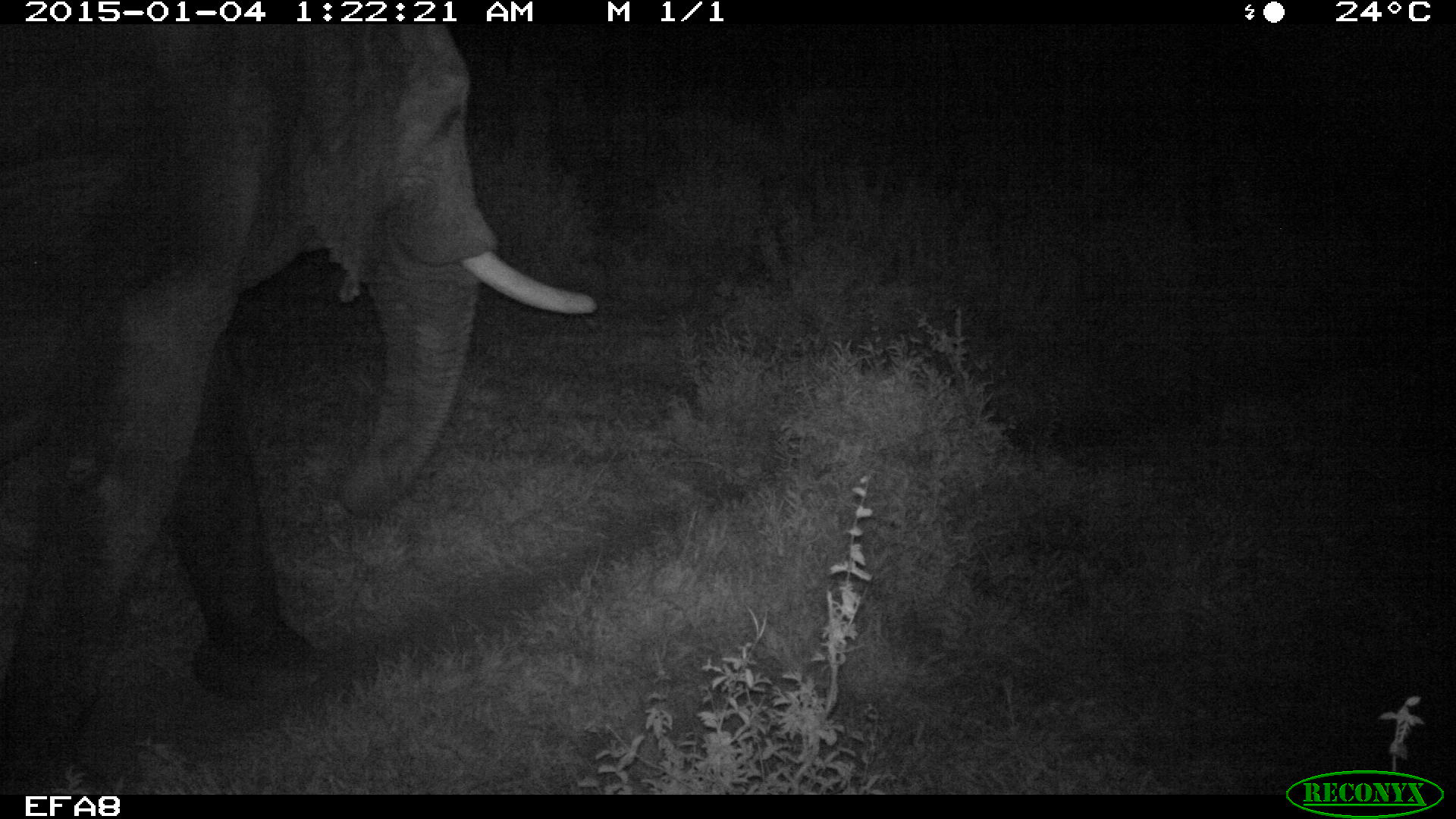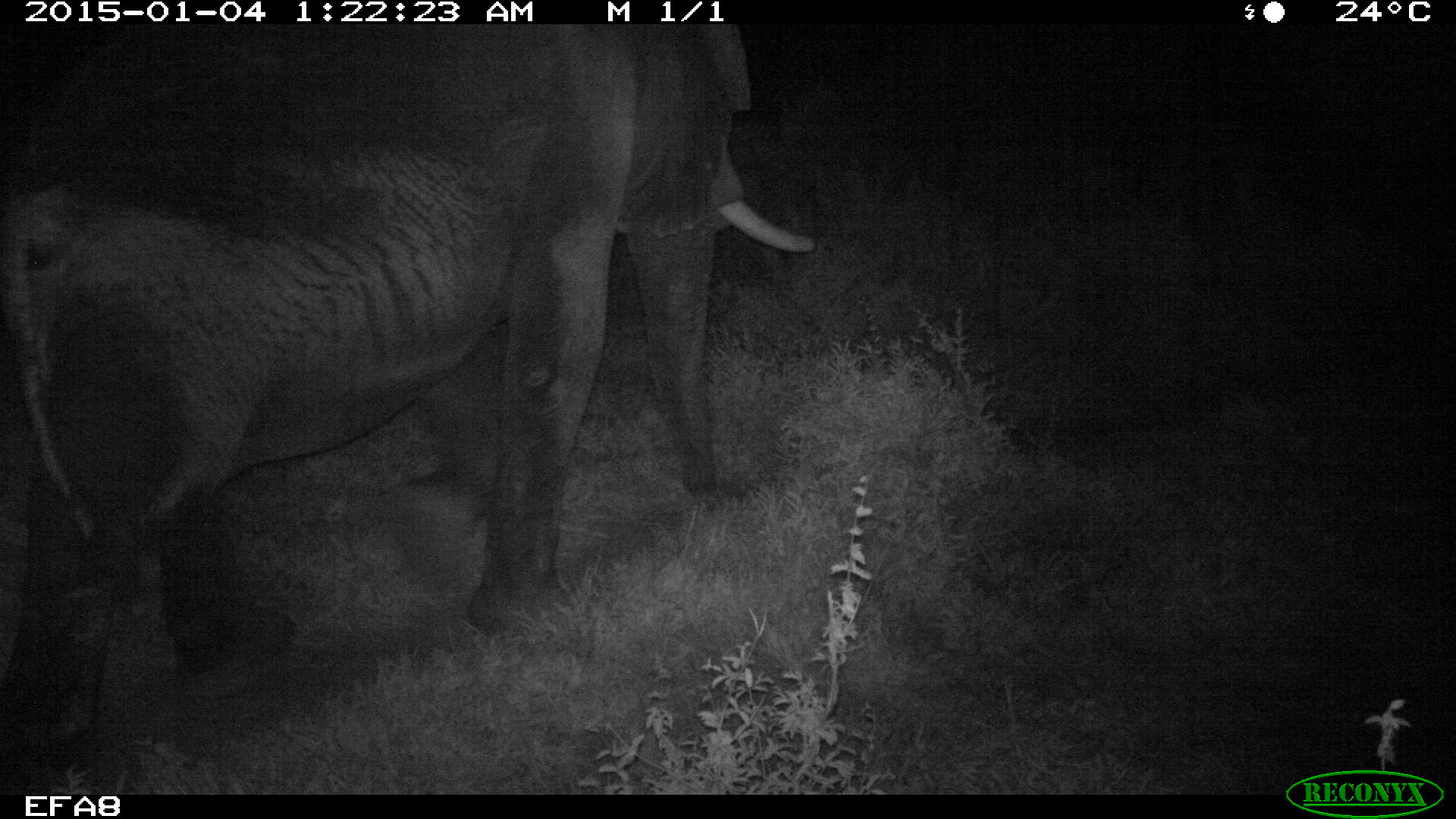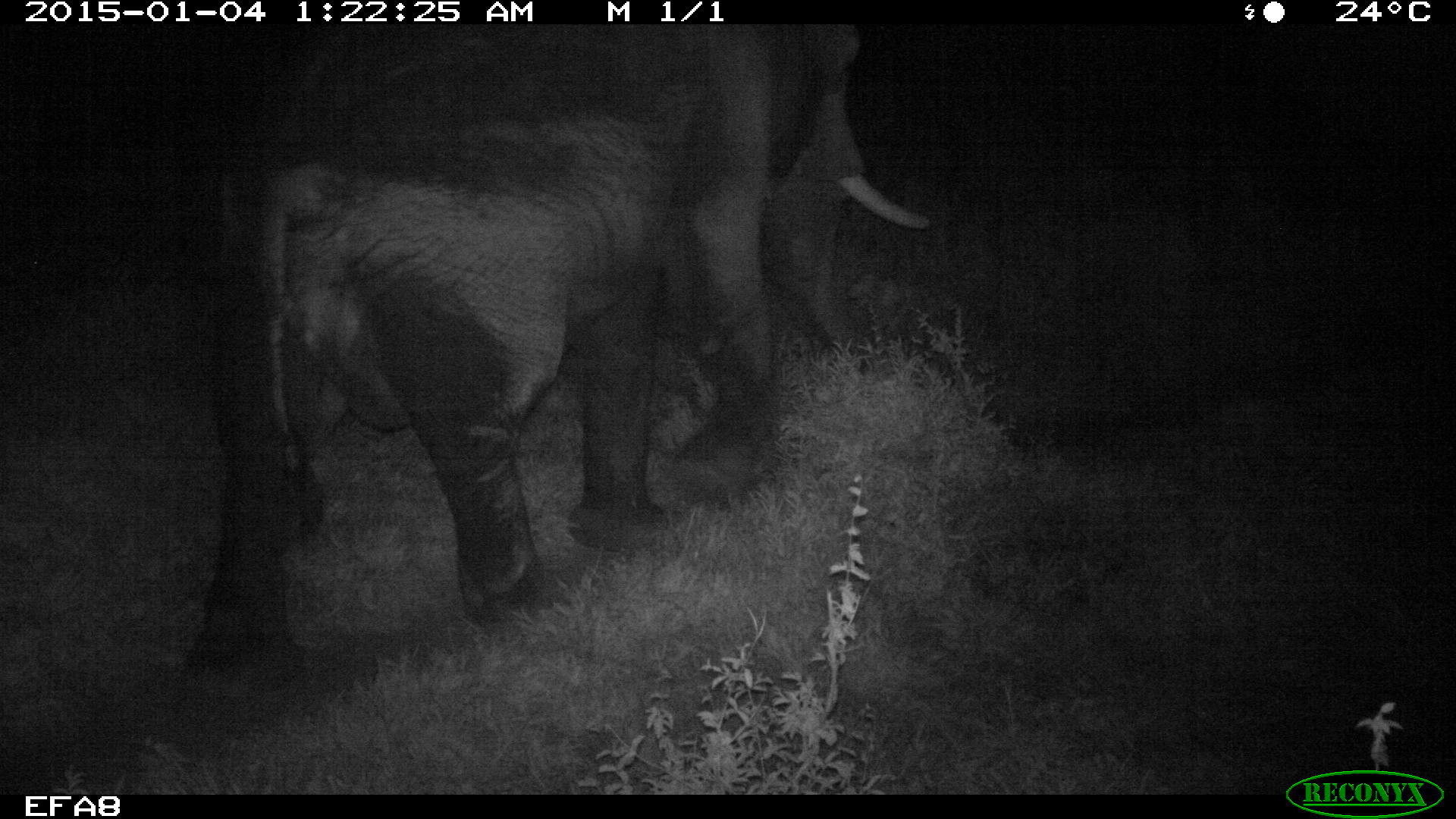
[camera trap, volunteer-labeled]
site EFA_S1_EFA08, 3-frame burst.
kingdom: Animalia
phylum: Chordata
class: Mammalia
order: Proboscidea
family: Elephantidae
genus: Loxodonta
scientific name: Loxodonta africana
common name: african bush elephant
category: elephant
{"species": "elephant (african bush elephant) (Loxodonta africana)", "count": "1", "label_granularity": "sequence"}